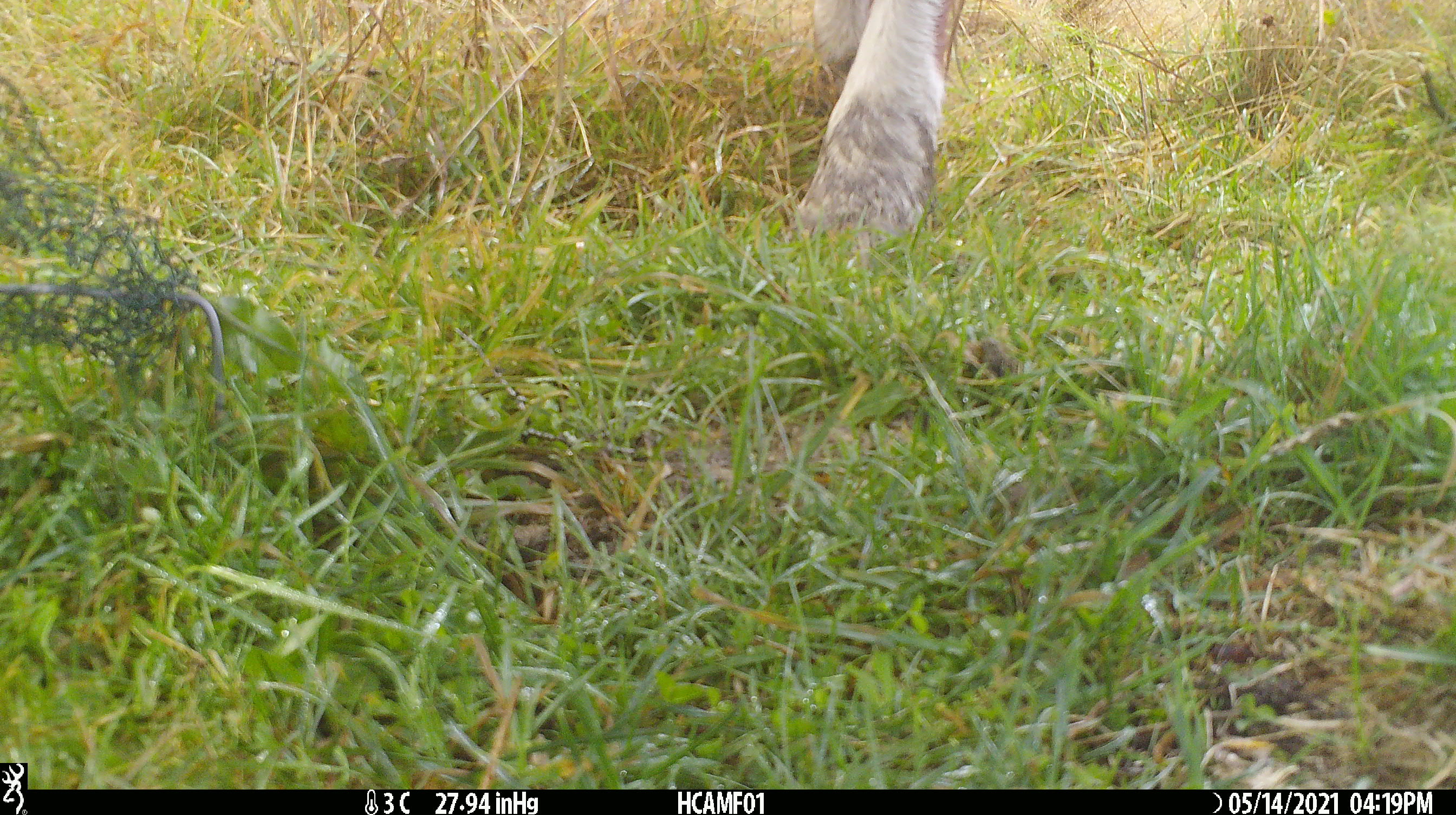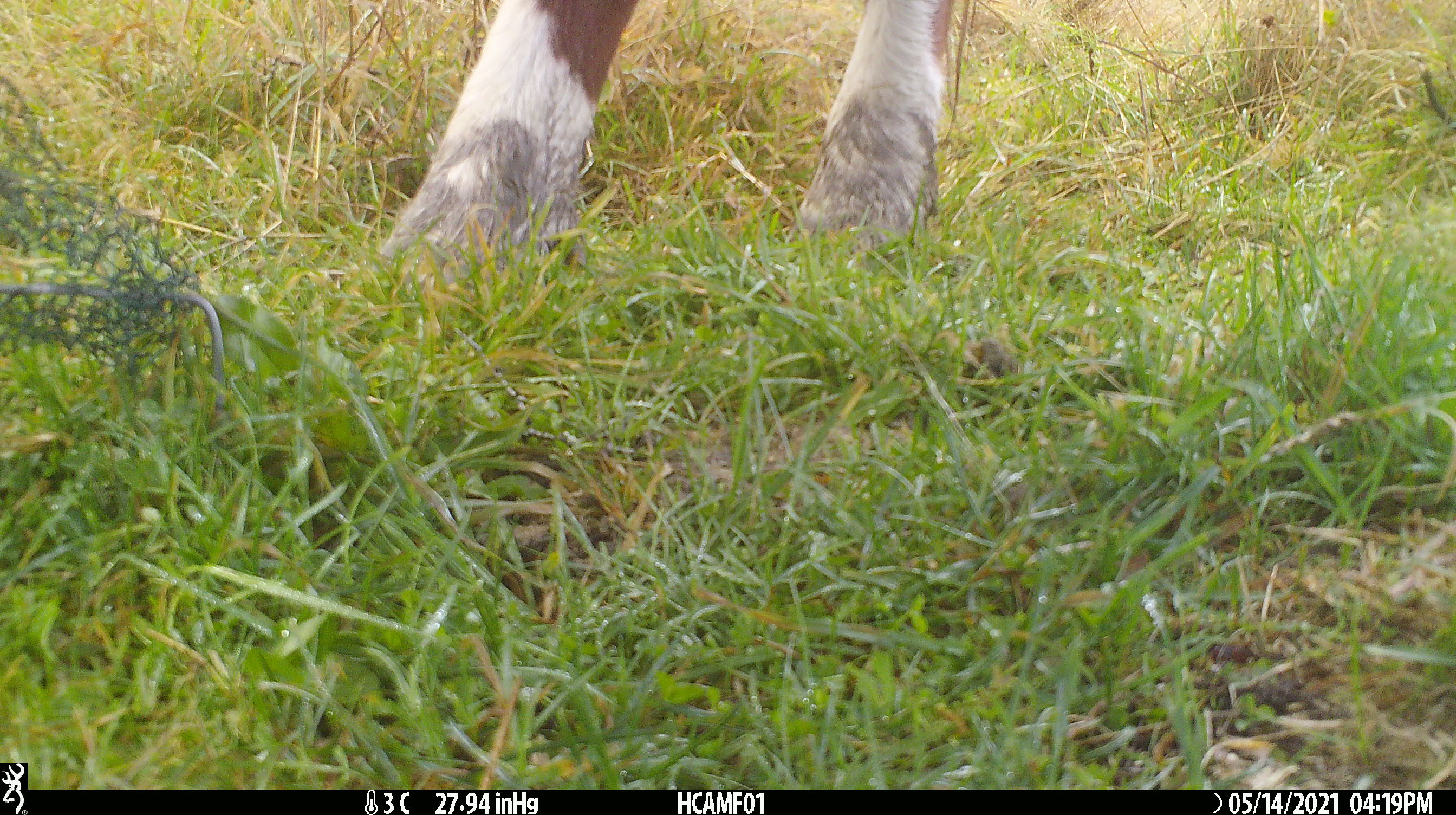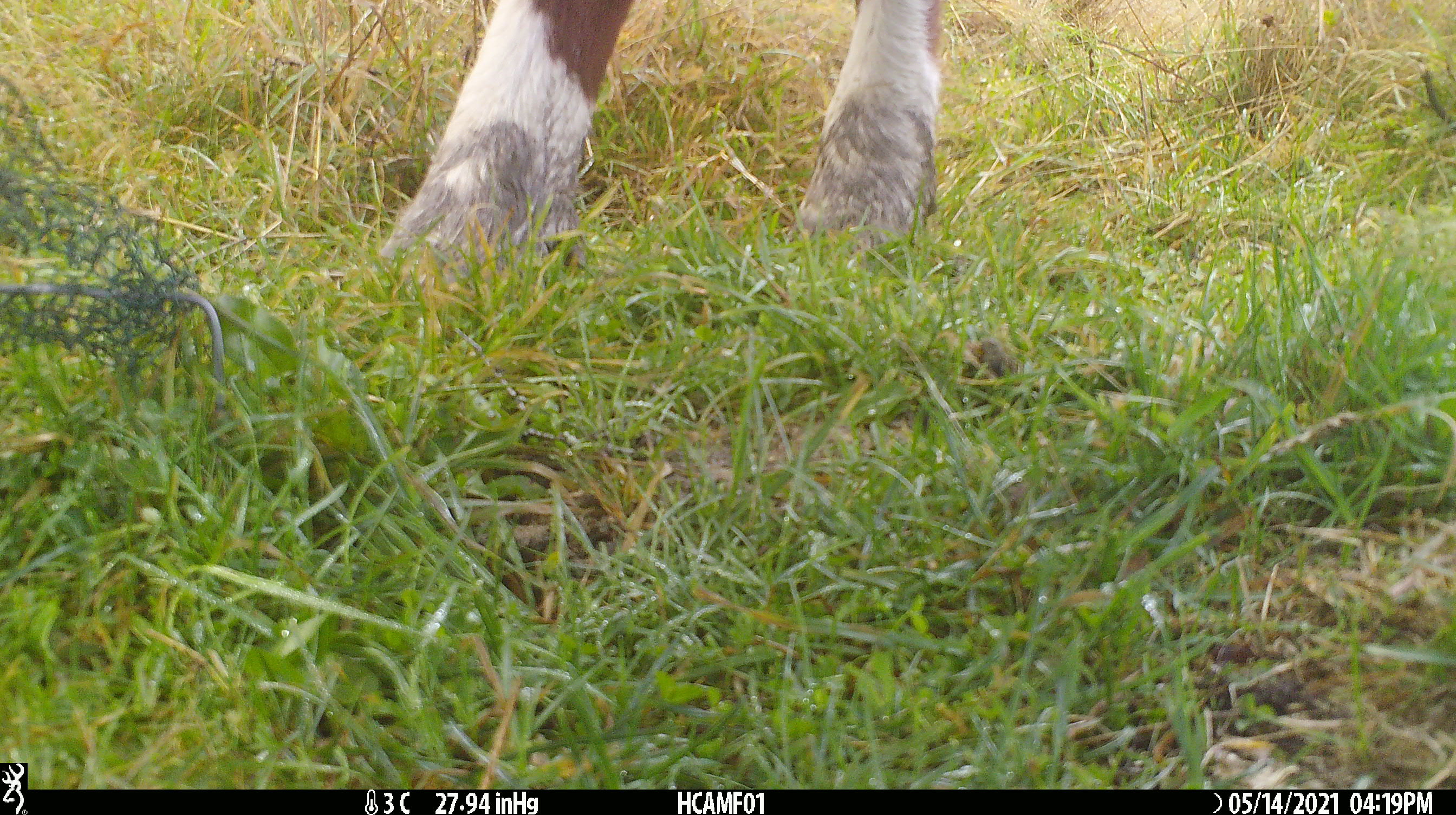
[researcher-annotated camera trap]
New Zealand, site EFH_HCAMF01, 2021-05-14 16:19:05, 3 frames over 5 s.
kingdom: Animalia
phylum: Chordata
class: Mammalia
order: Artiodactyla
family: Bovidae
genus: Bos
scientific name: Bos taurus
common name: domestic cow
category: cow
Cow (domestic cow) (Bos taurus).